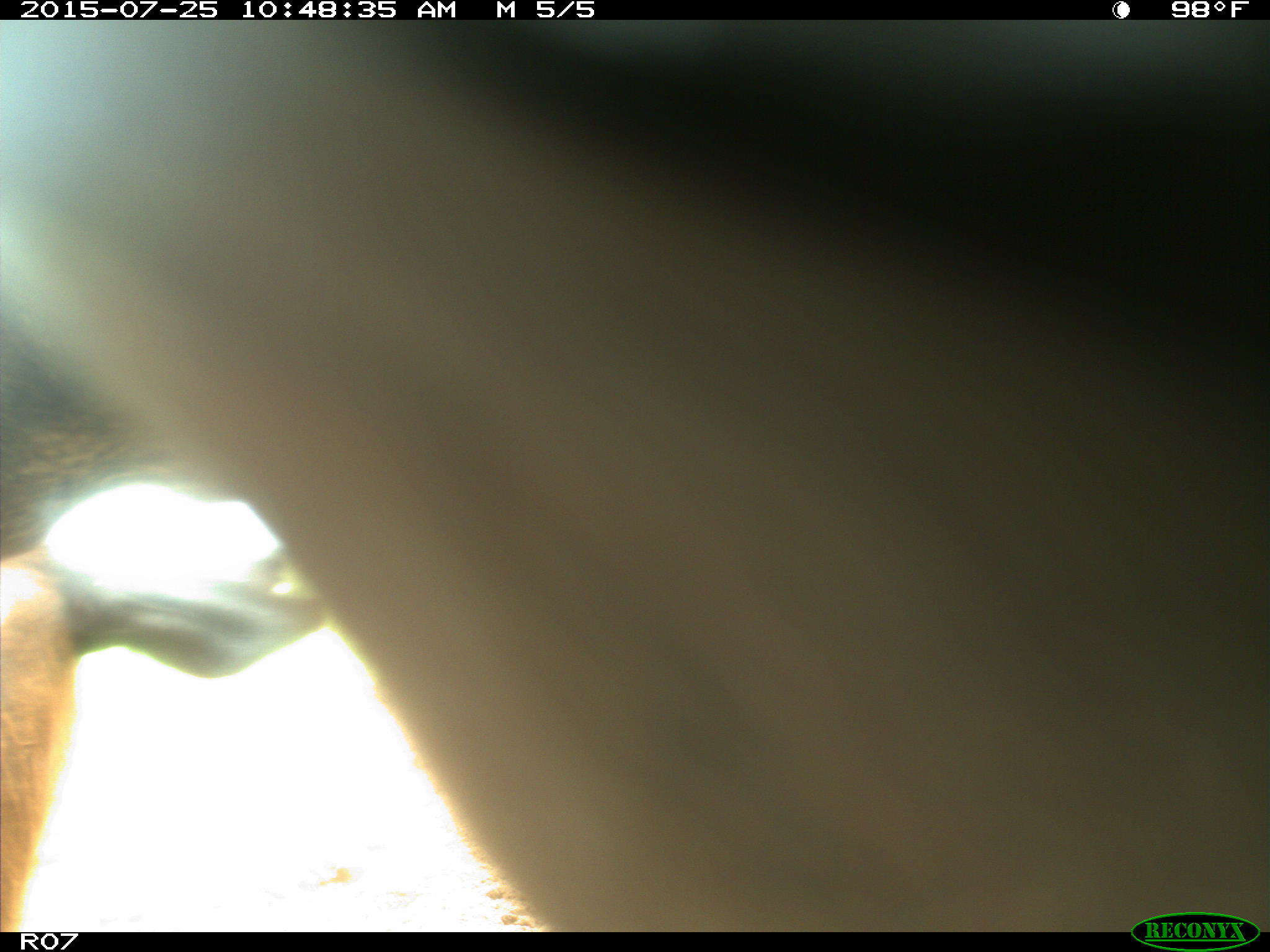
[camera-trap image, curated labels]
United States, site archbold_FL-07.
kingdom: Animalia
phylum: Chordata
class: Mammalia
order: Artiodactyla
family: Bovidae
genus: Bos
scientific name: Bos taurus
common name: domestic cow